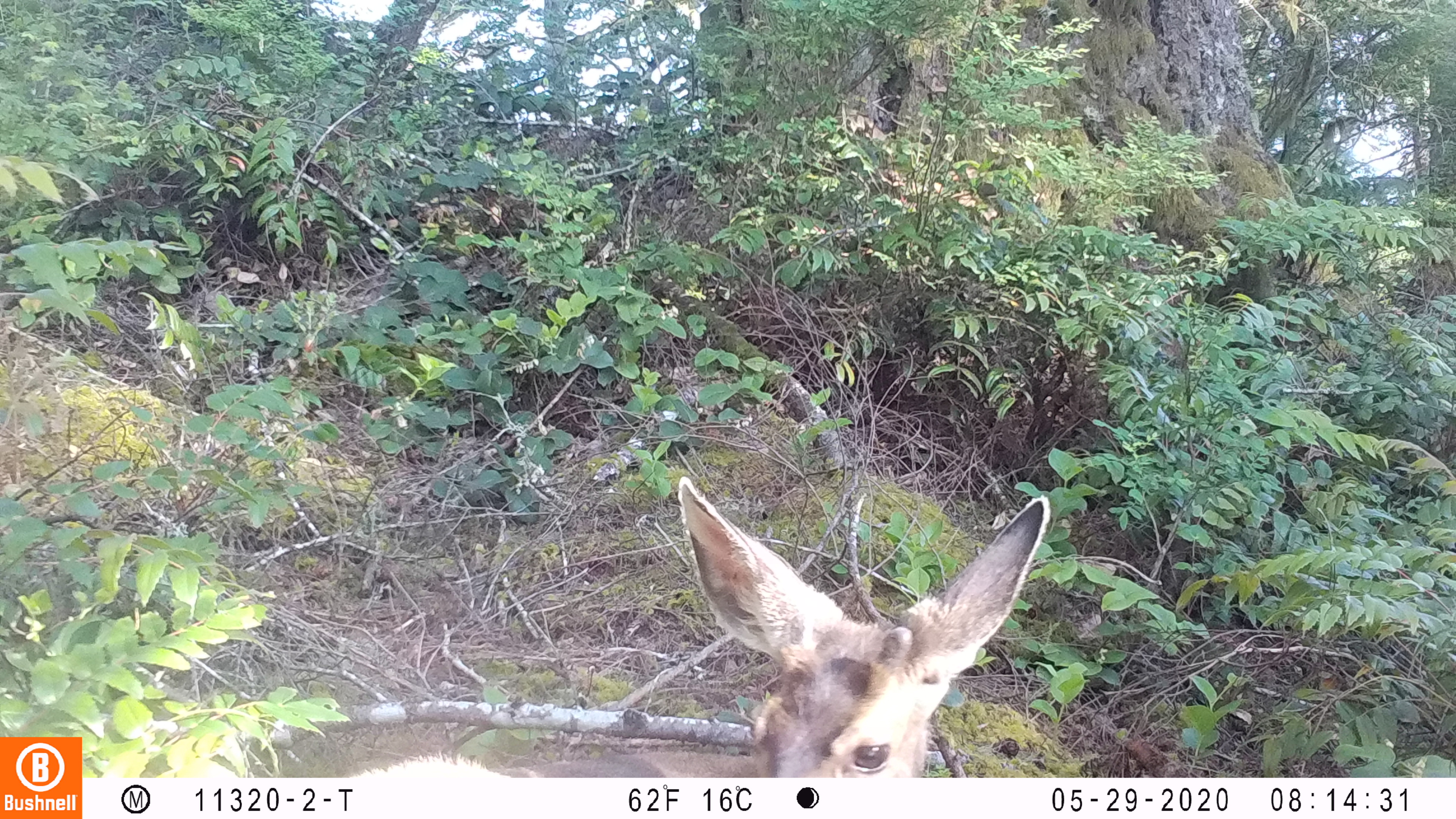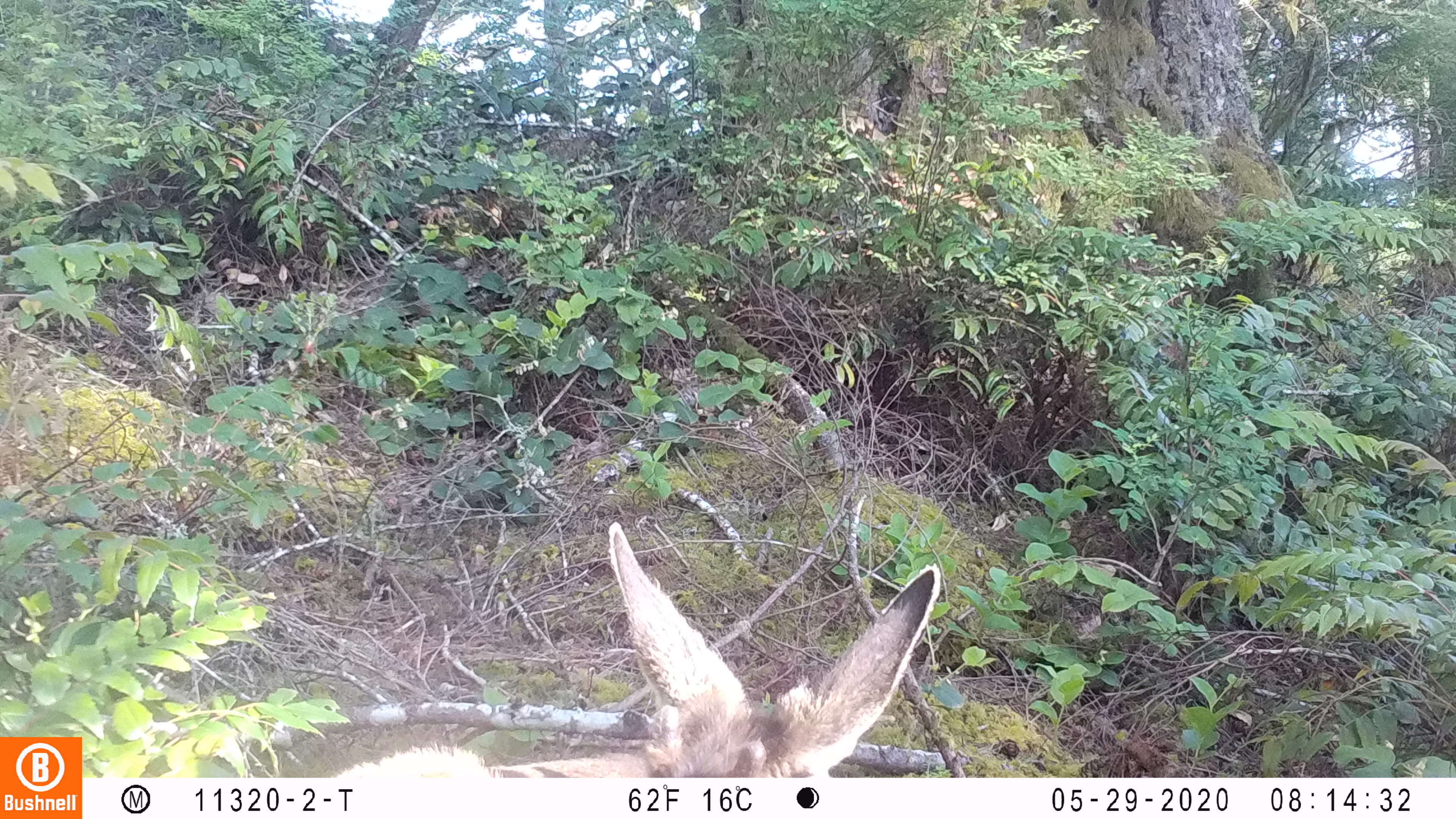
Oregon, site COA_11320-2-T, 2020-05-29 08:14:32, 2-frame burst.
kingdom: Animalia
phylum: Chordata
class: Mammalia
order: Artiodactyla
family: Cervidae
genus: Odocoileus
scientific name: Odocoileus hemionus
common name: black-tailed deer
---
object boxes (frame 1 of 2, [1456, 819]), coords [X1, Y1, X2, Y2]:
black-tailed deer: [353, 467, 1062, 774]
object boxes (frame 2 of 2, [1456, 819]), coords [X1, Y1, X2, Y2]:
black-tailed deer: [317, 524, 948, 776]